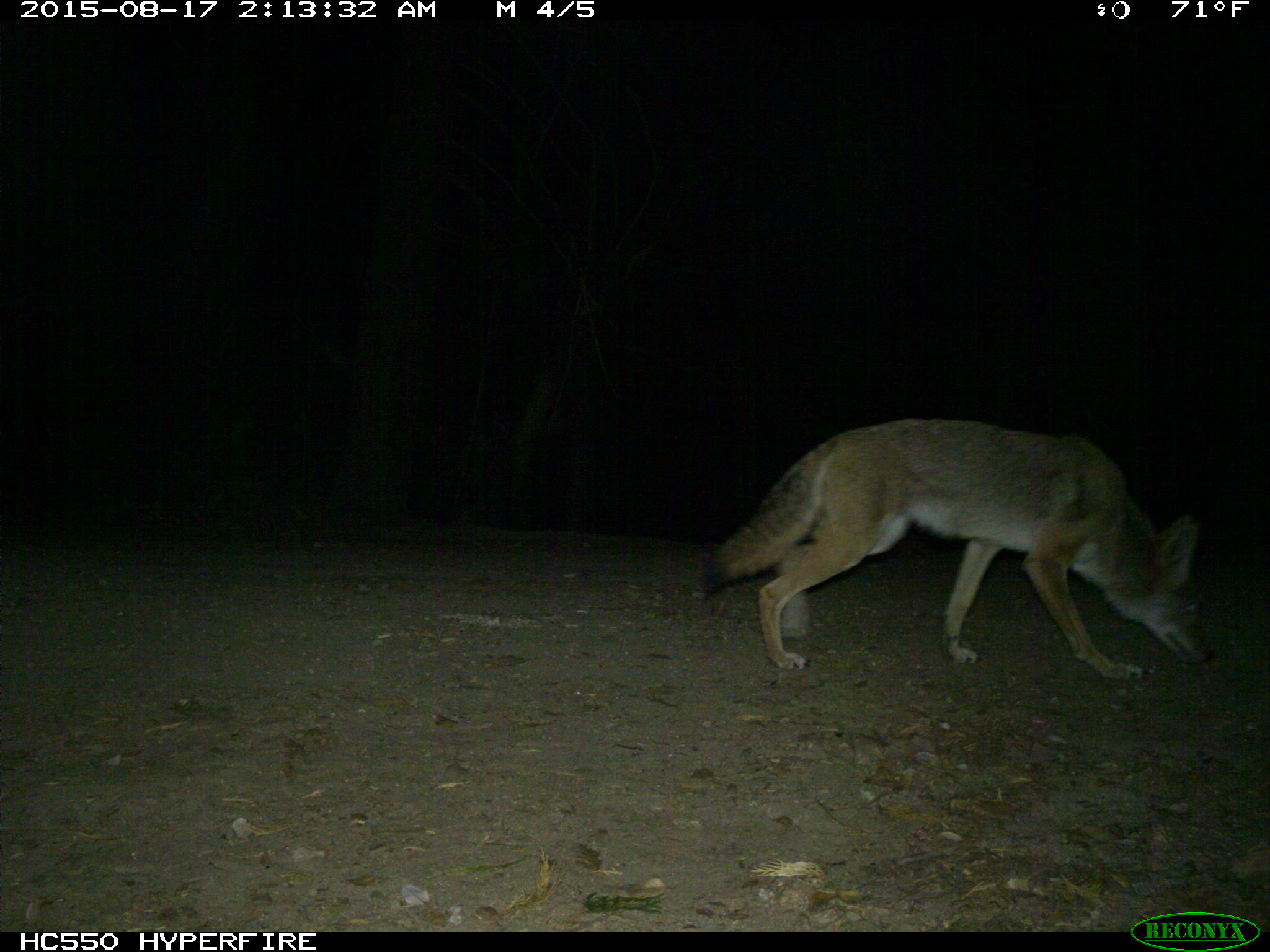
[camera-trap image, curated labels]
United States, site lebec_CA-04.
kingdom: Animalia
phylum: Chordata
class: Mammalia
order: Carnivora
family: Canidae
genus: Canis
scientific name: Canis latrans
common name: coyote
Canis latrans (coyote).